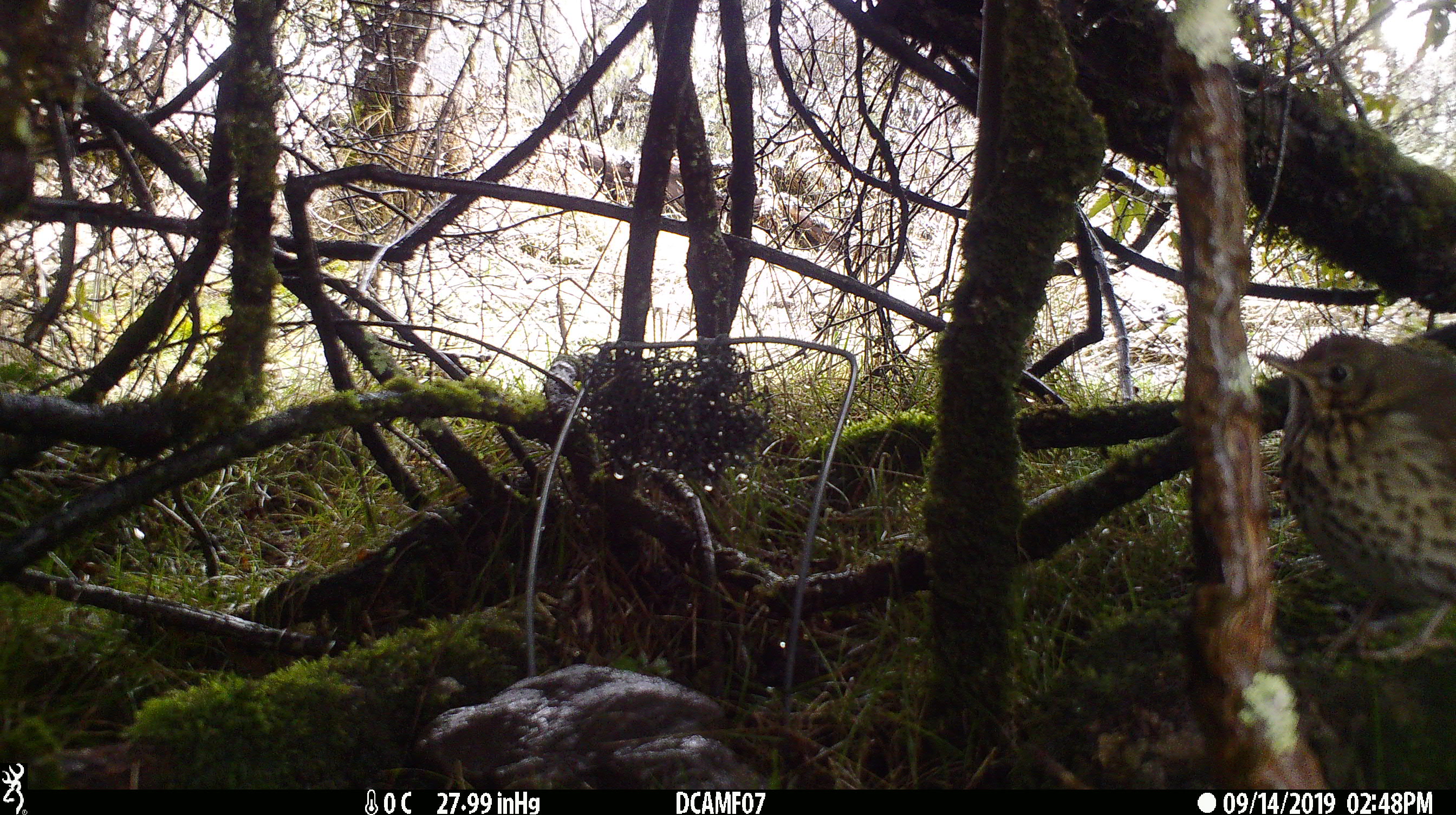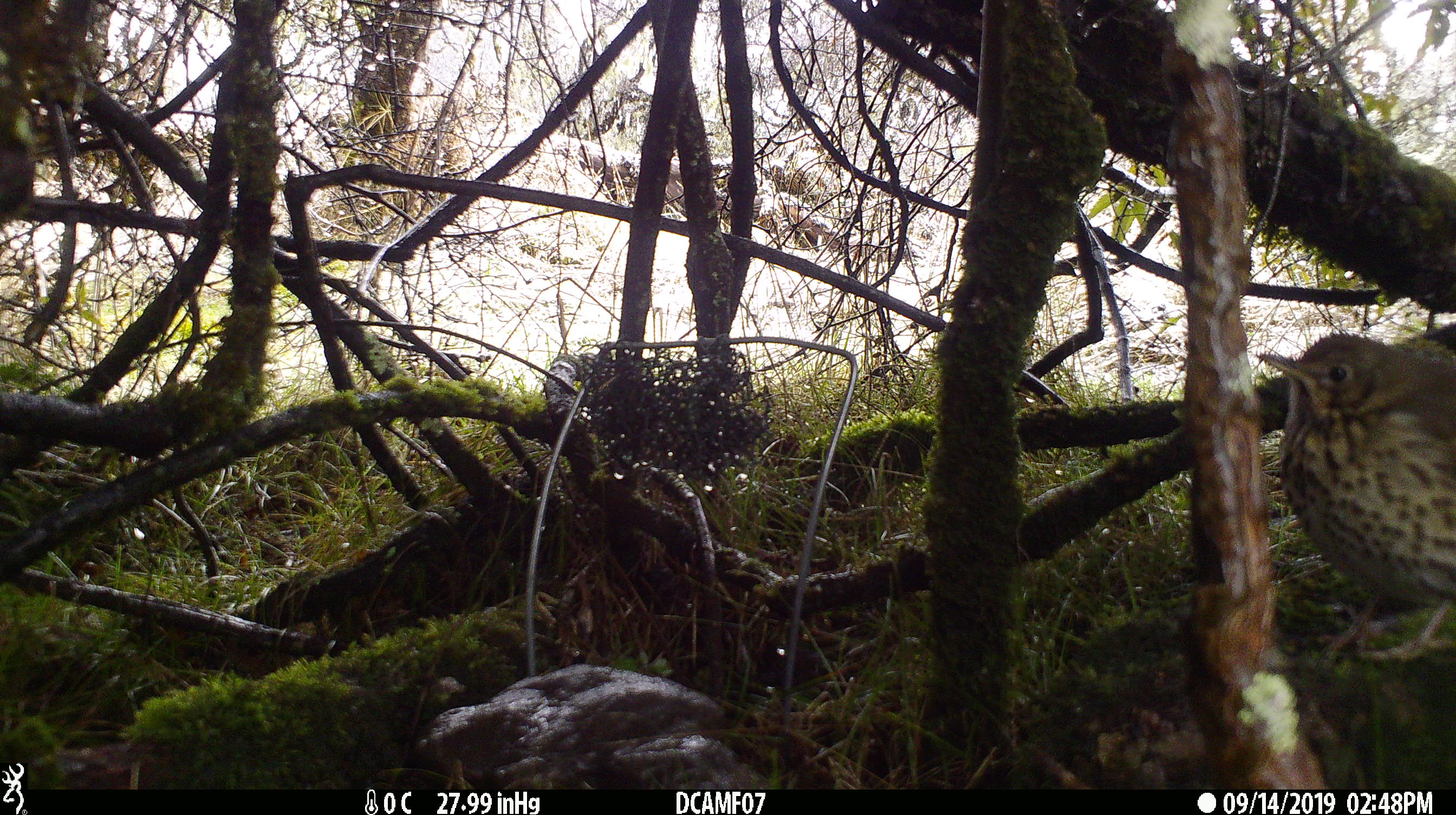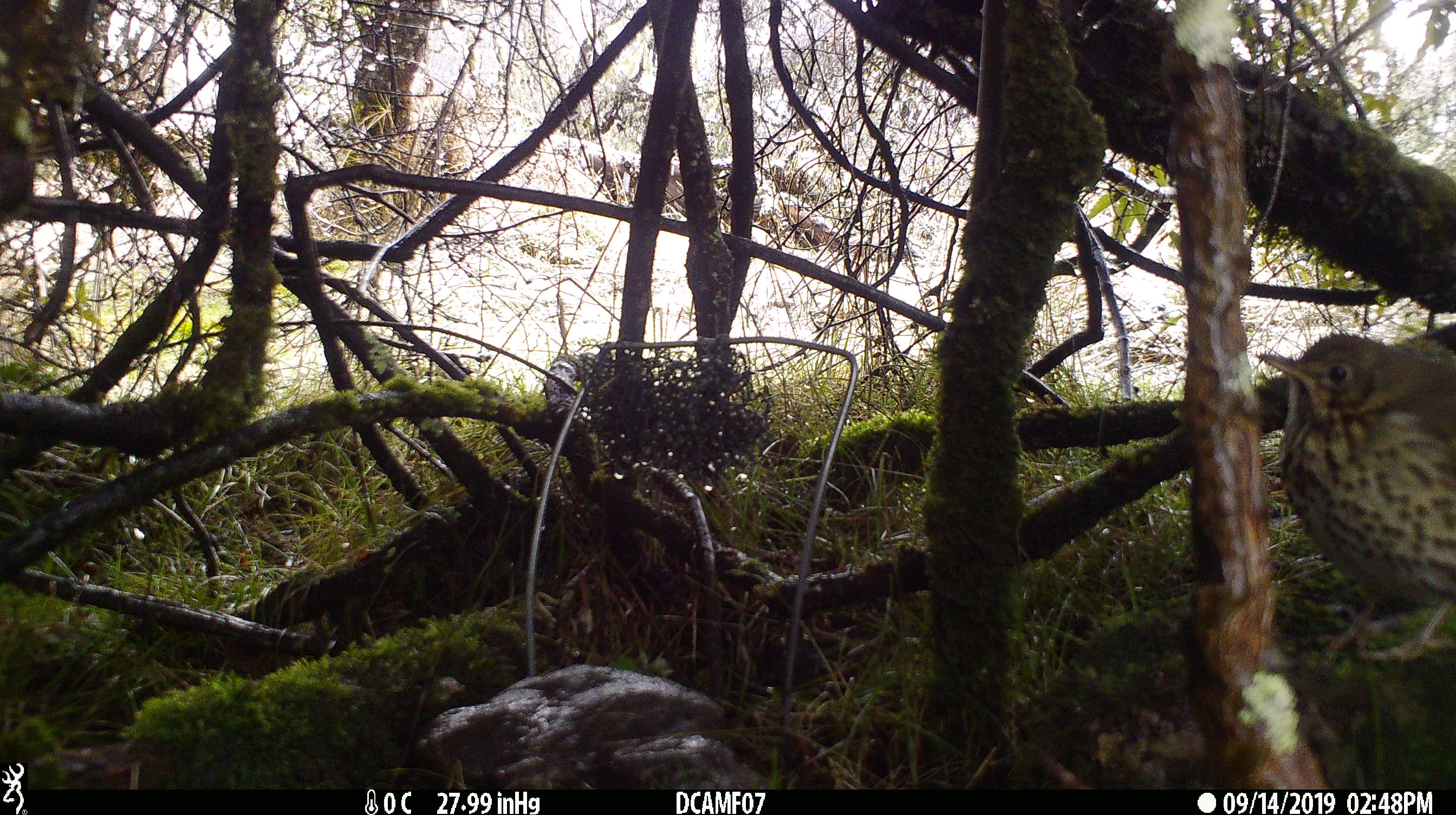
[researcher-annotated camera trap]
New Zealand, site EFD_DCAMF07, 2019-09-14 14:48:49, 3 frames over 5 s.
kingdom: Animalia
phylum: Chordata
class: Aves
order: Passeriformes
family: Turdidae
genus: Turdus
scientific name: Turdus philomelos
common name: song thrush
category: thrush